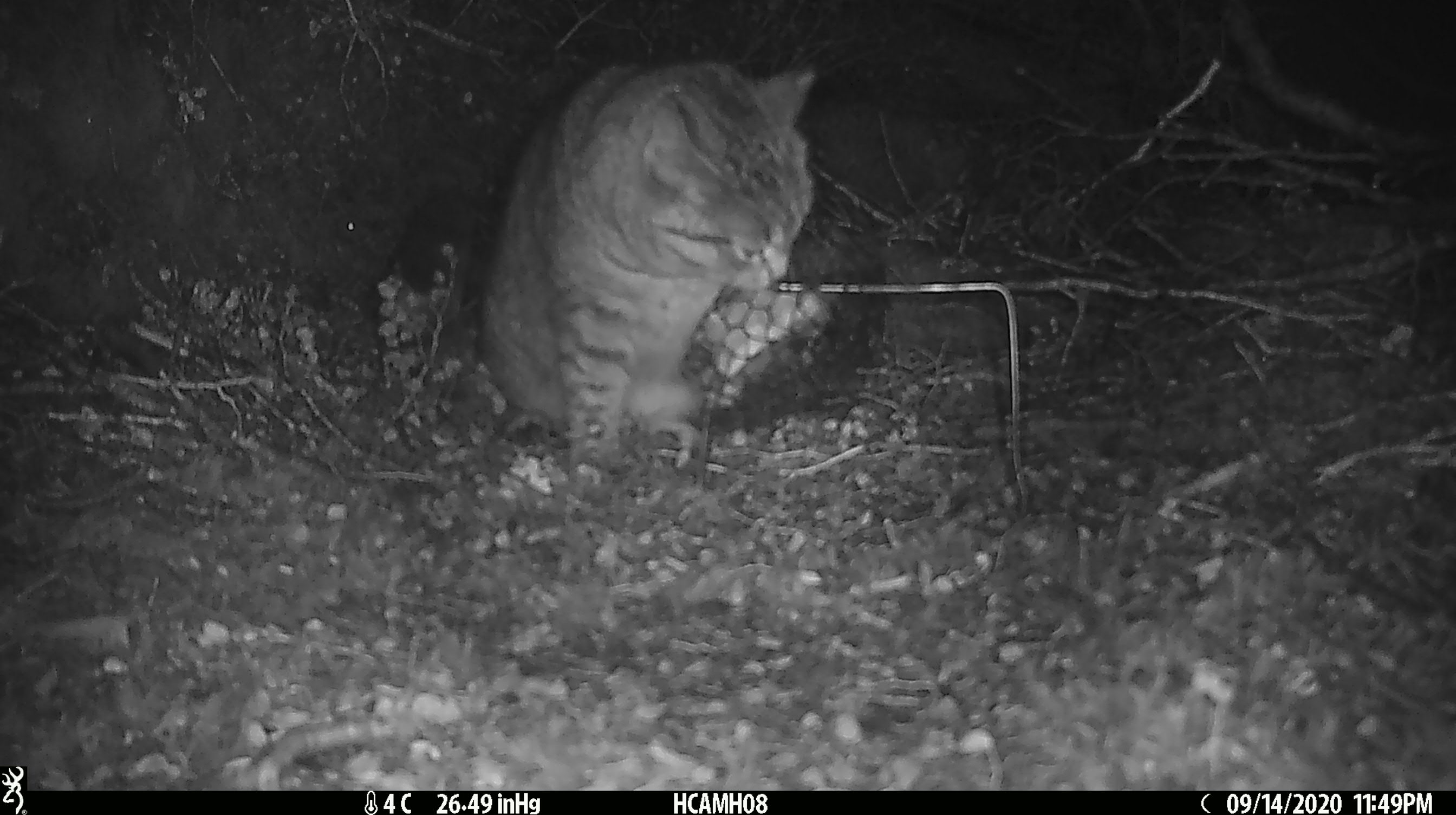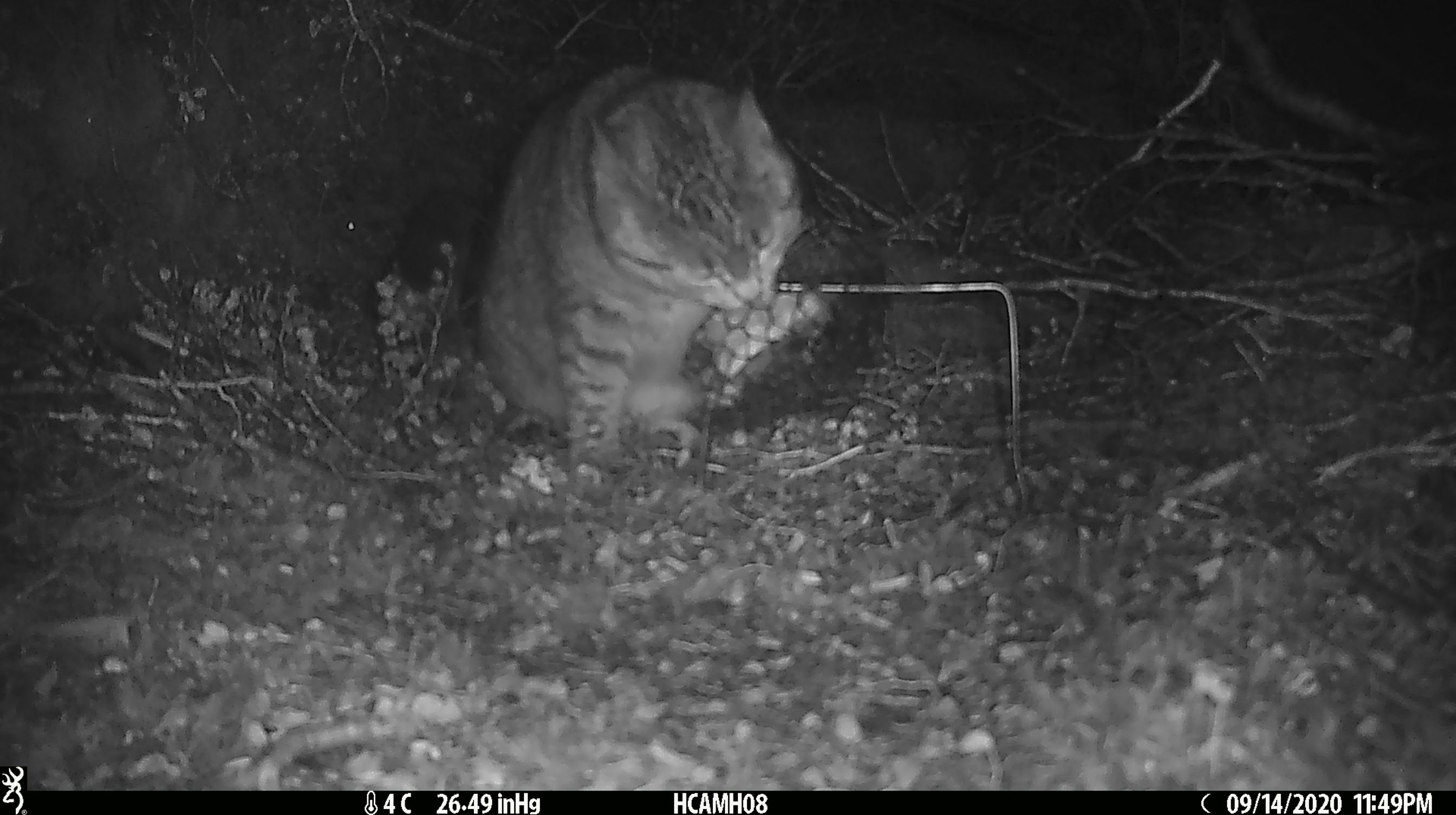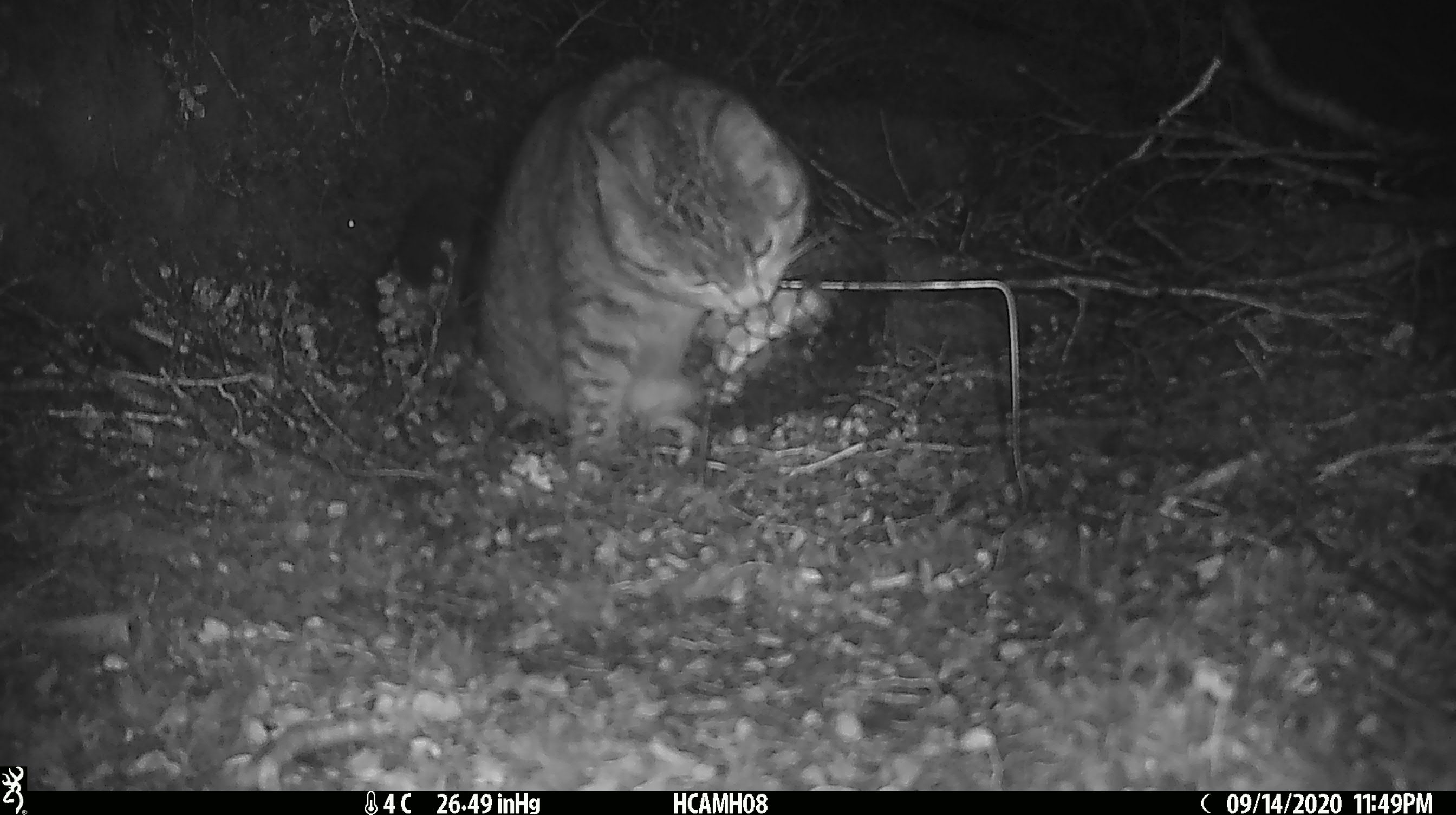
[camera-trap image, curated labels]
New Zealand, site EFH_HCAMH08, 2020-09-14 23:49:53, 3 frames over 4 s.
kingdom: Animalia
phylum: Chordata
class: Mammalia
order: Carnivora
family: Felidae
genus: Felis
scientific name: Felis catus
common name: domestic cat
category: cat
Cat (domestic cat) (Felis catus).